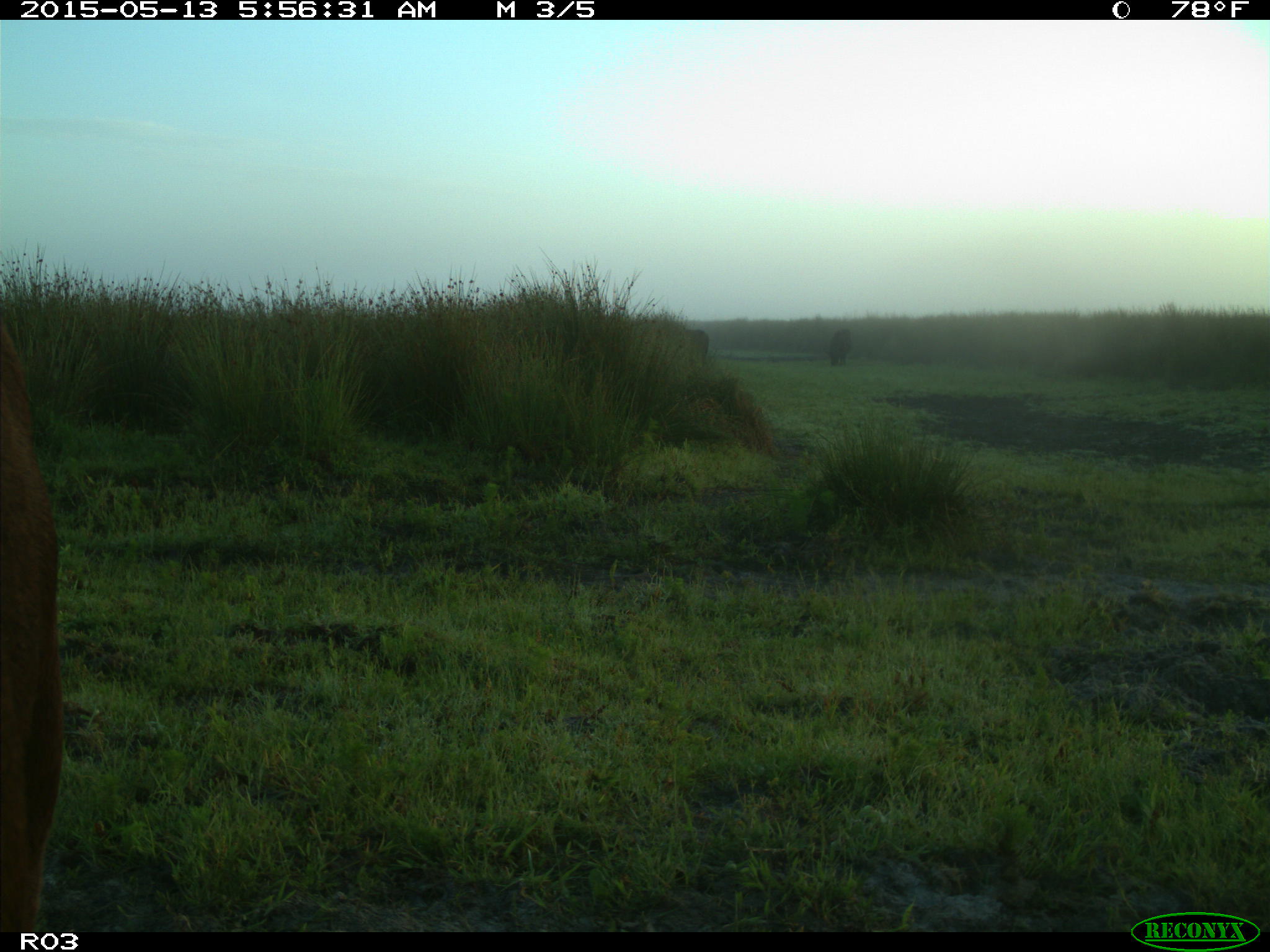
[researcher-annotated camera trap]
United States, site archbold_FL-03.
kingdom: Animalia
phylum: Chordata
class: Mammalia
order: Artiodactyla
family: Bovidae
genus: Bos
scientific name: Bos taurus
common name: domestic cow